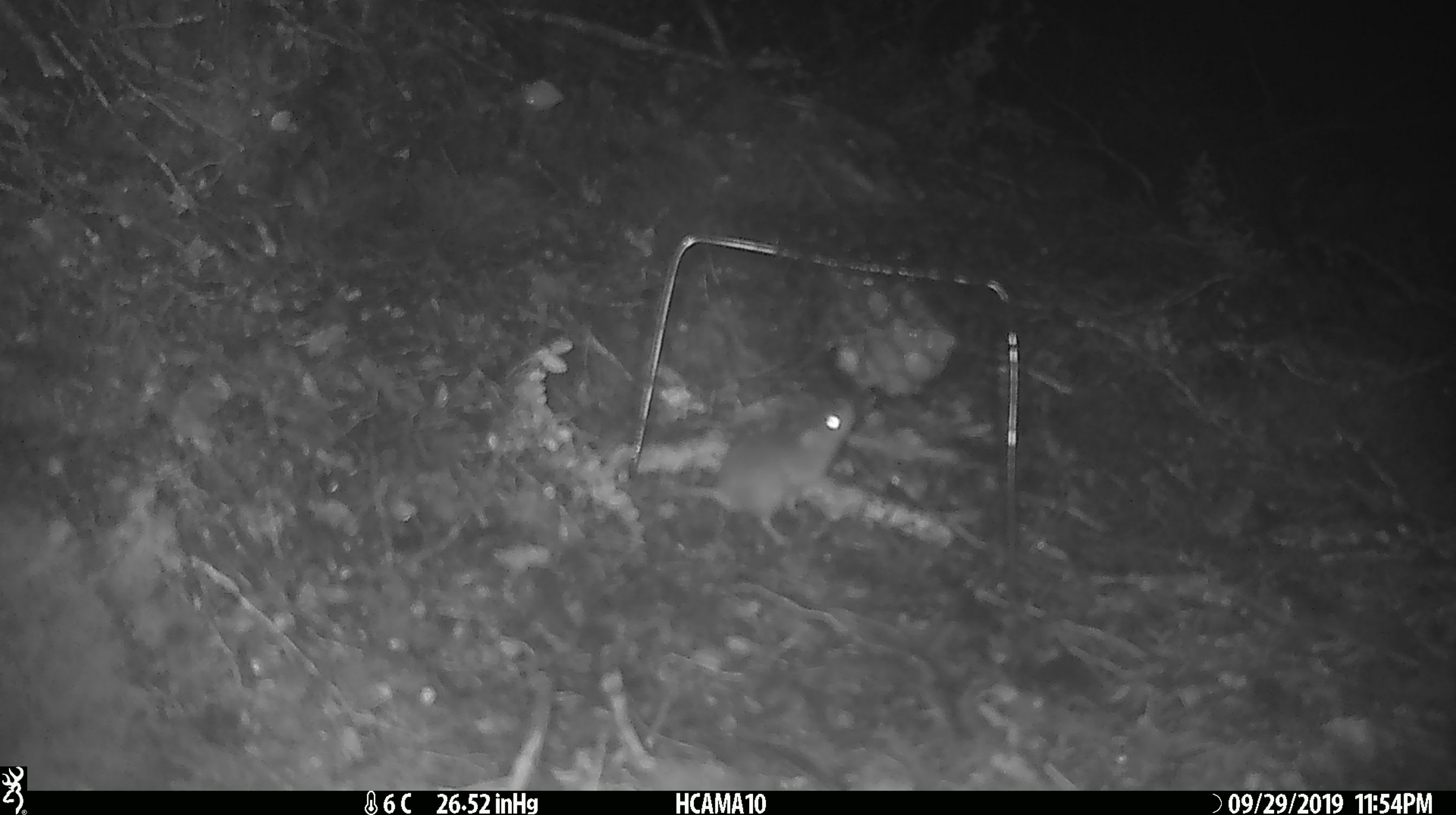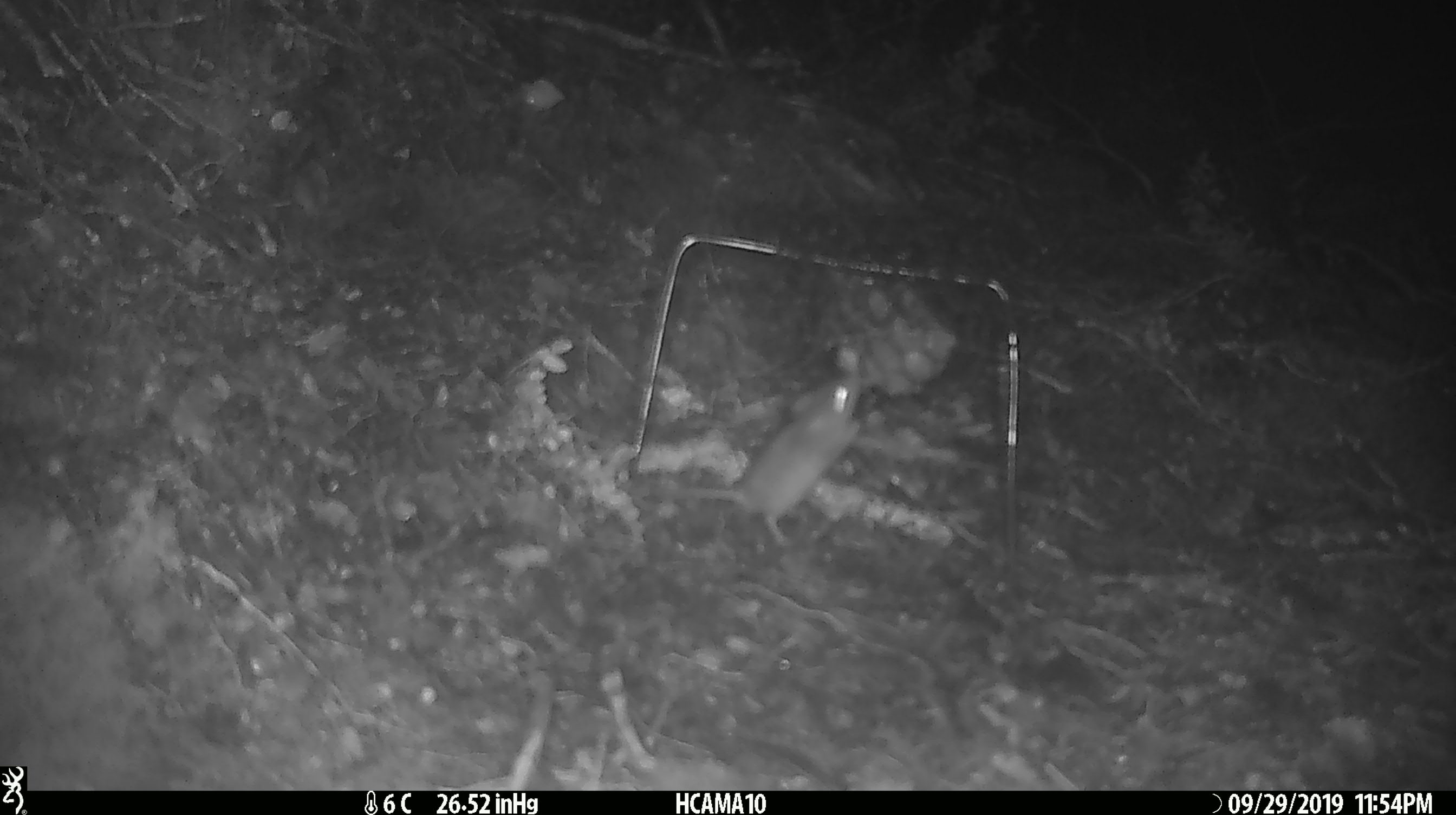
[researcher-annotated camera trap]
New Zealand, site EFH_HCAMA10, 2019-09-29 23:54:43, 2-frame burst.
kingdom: Animalia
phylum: Chordata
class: Mammalia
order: Rodentia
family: Muridae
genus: Mus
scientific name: Mus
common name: mouse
Mouse (Mus).